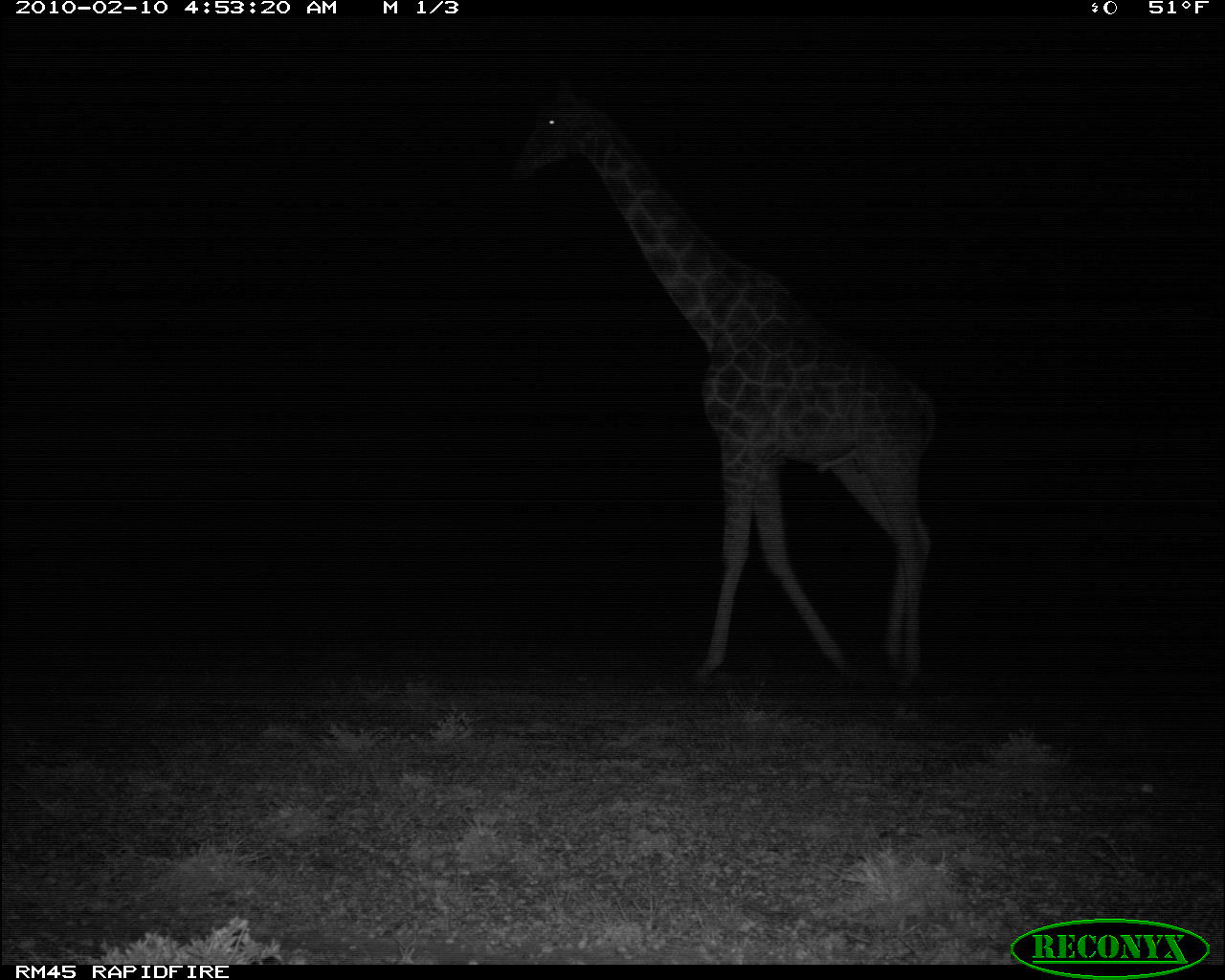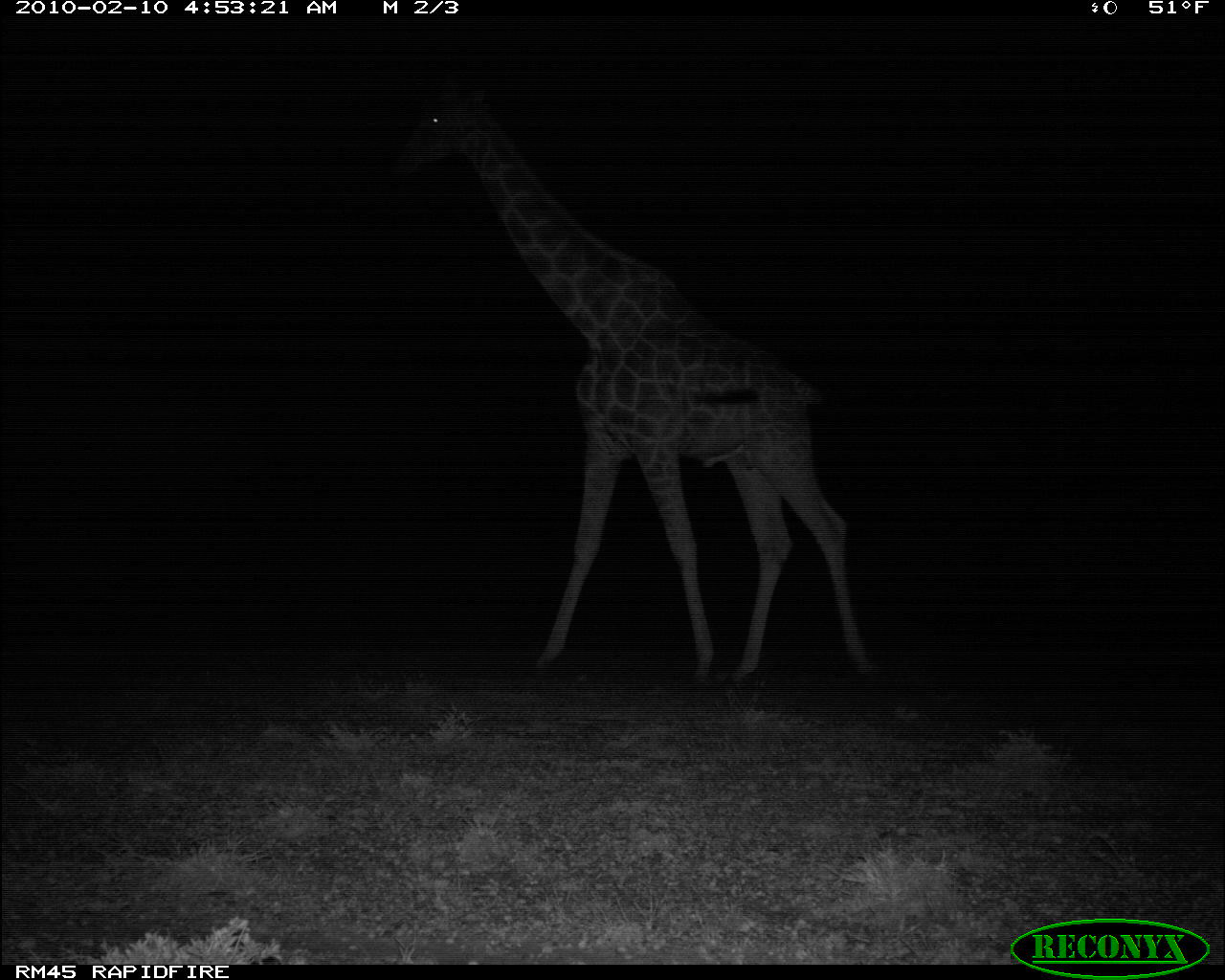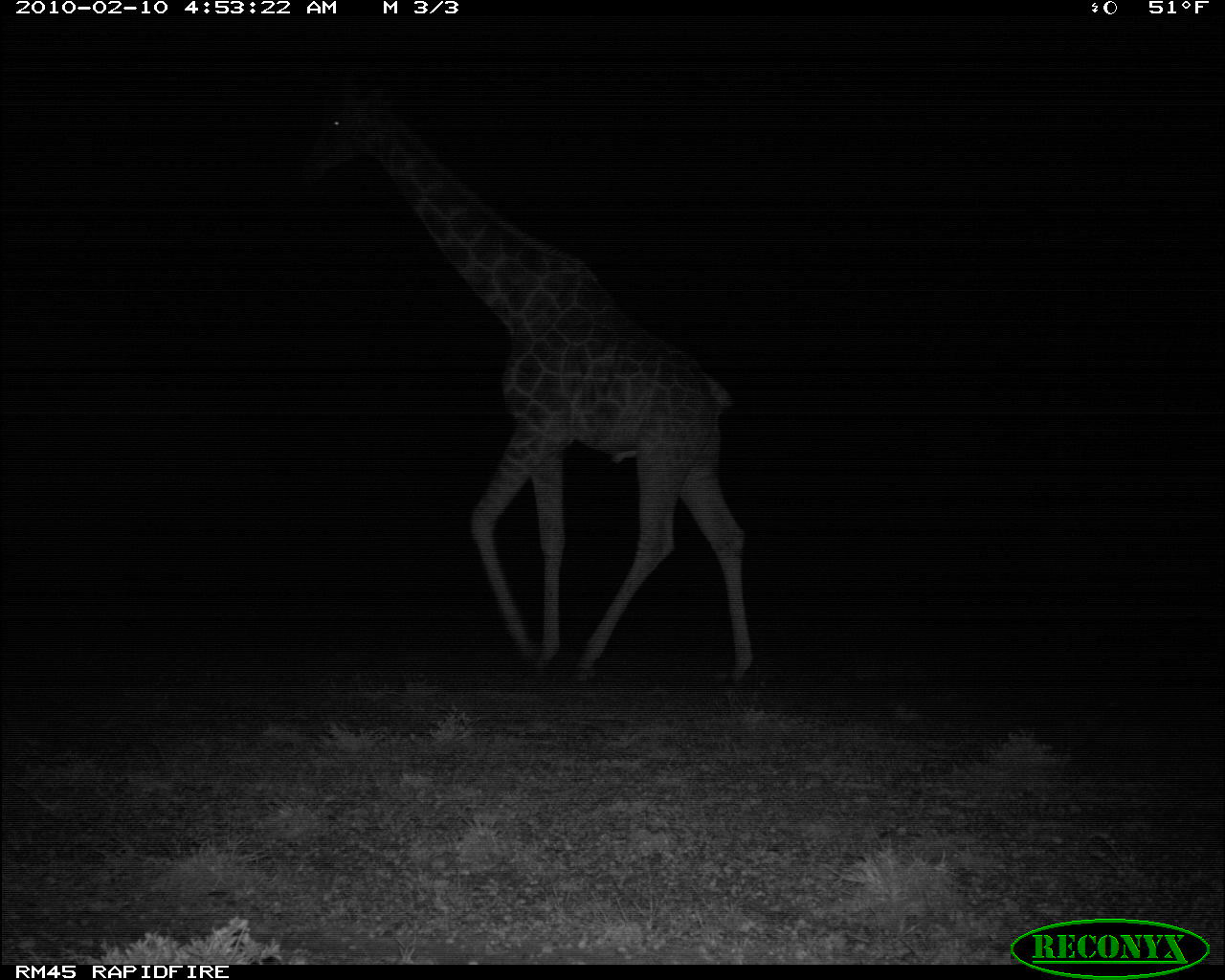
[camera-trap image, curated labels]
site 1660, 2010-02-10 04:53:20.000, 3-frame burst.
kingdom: Animalia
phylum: Chordata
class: Mammalia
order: Artiodactyla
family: Giraffidae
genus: Giraffa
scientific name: Giraffa camelopardalis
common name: giraffe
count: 1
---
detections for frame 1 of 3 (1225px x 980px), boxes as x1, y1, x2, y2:
giraffa camelopardalis: 509, 70, 933, 684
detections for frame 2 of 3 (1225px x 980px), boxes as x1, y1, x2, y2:
giraffa camelopardalis: 380, 66, 874, 686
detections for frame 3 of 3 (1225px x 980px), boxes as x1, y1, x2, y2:
giraffa camelopardalis: 295, 40, 755, 691